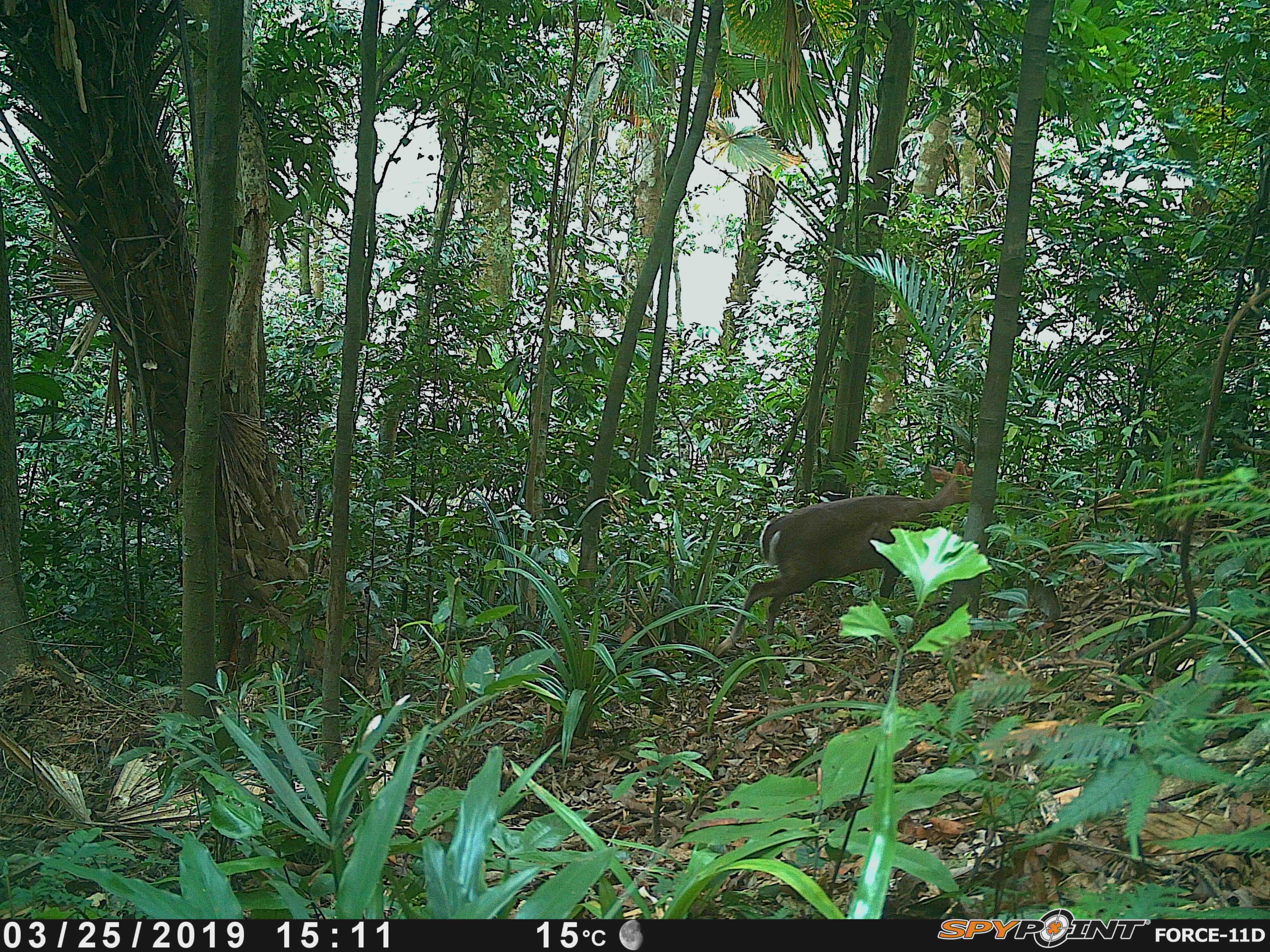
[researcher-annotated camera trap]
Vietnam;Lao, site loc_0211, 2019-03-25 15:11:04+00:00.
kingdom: Animalia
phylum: Chordata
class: Mammalia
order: Artiodactyla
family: Cervidae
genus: Muntiacus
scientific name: Muntiacus rooseveltorum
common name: roosevelt's muntjac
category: roosevelts muntjac group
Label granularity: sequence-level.